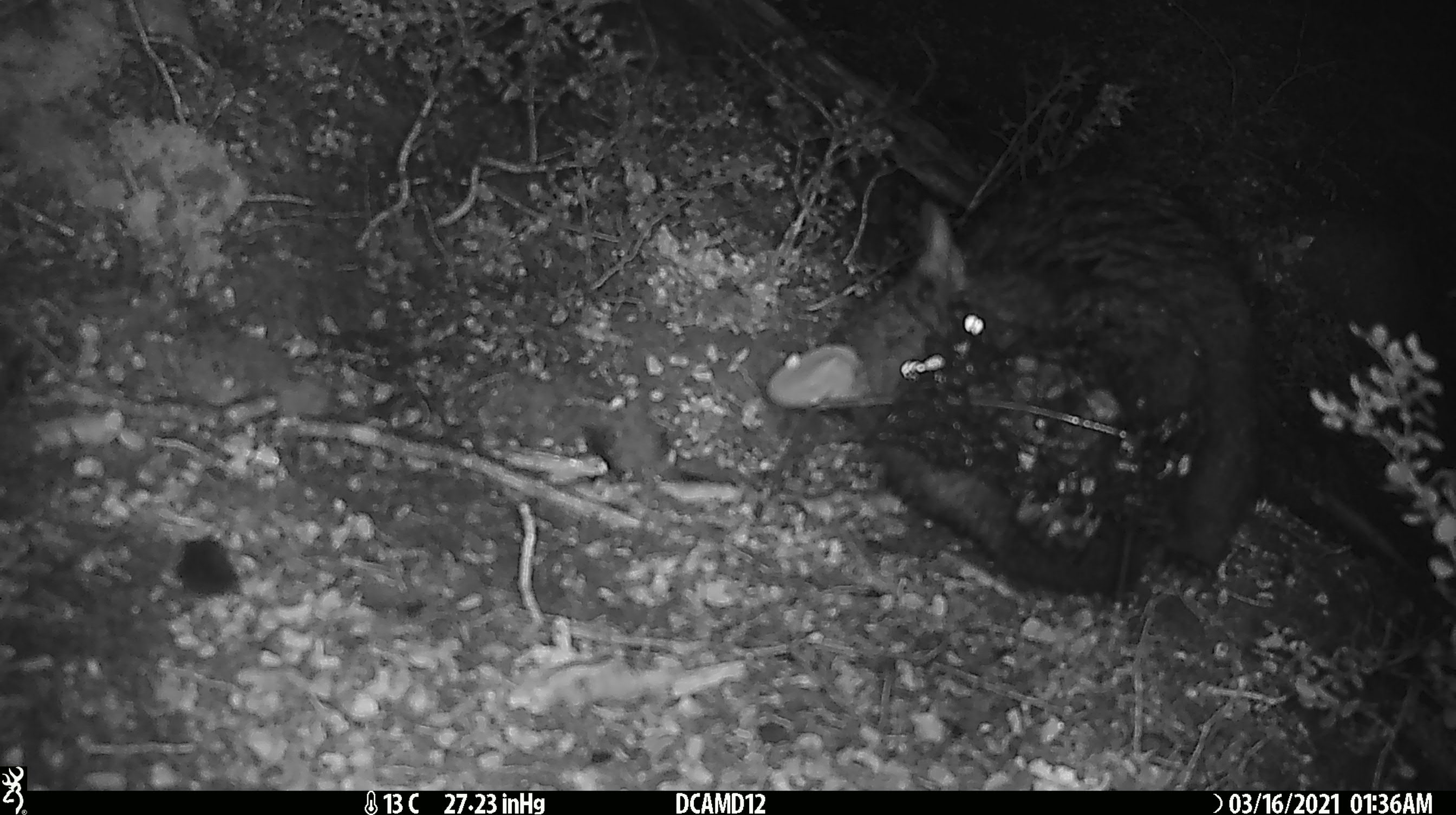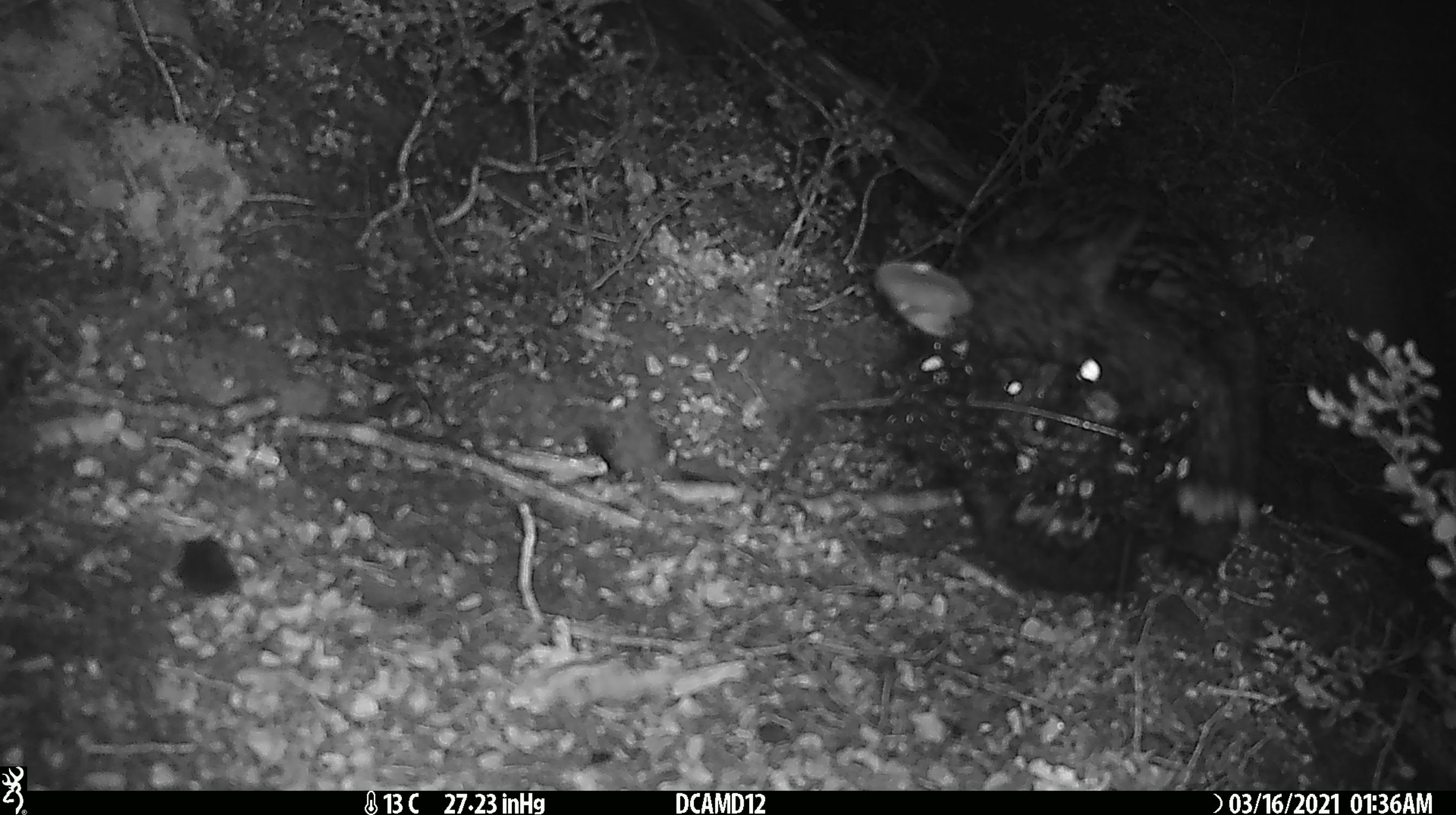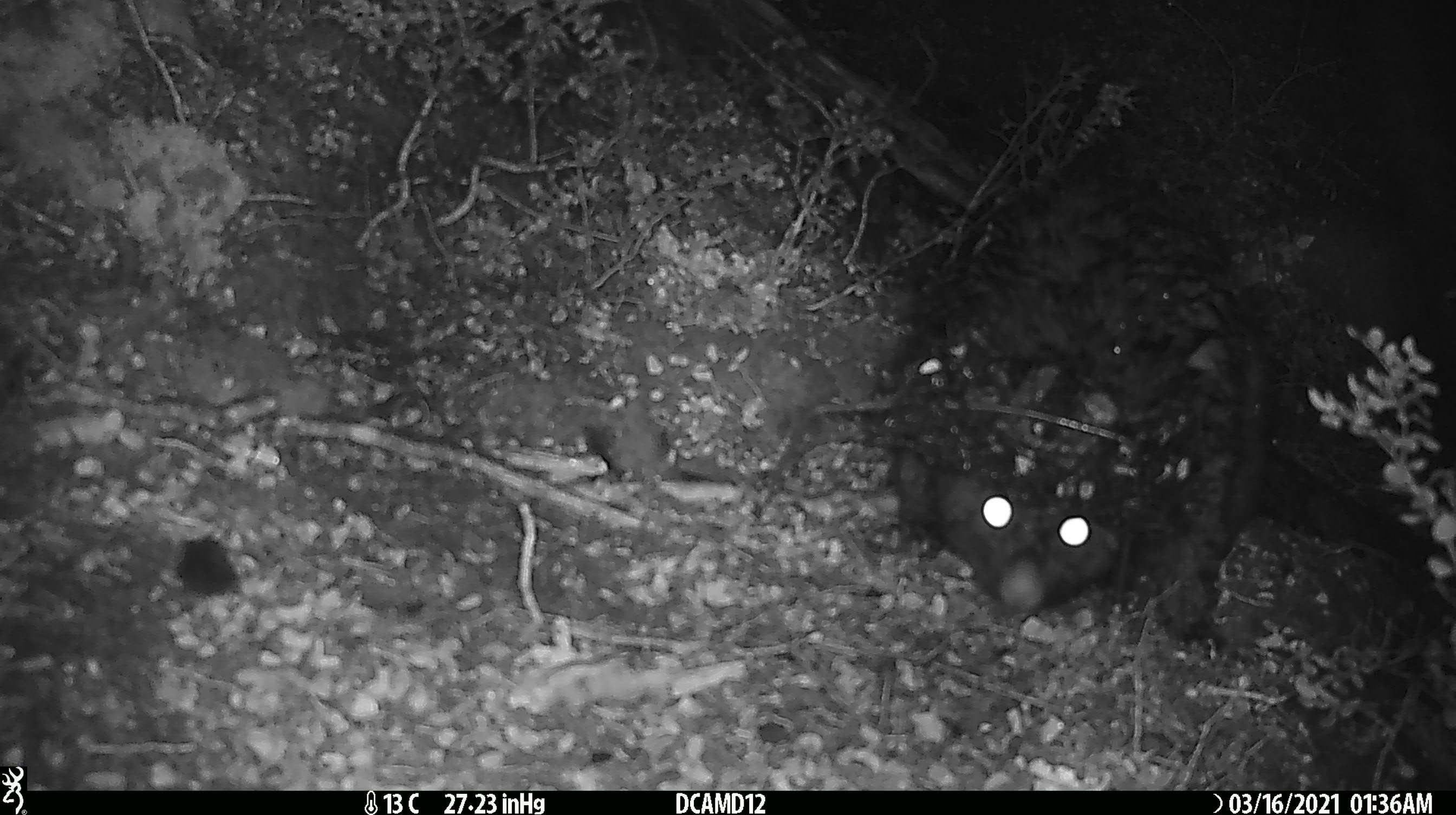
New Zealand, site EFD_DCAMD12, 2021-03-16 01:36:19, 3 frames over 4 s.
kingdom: Animalia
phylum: Chordata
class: Mammalia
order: Diprotodontia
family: Phalangeridae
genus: Trichosurus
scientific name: Trichosurus vulpecula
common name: common brushtail possum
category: possum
Possum (common brushtail possum) (Trichosurus vulpecula).